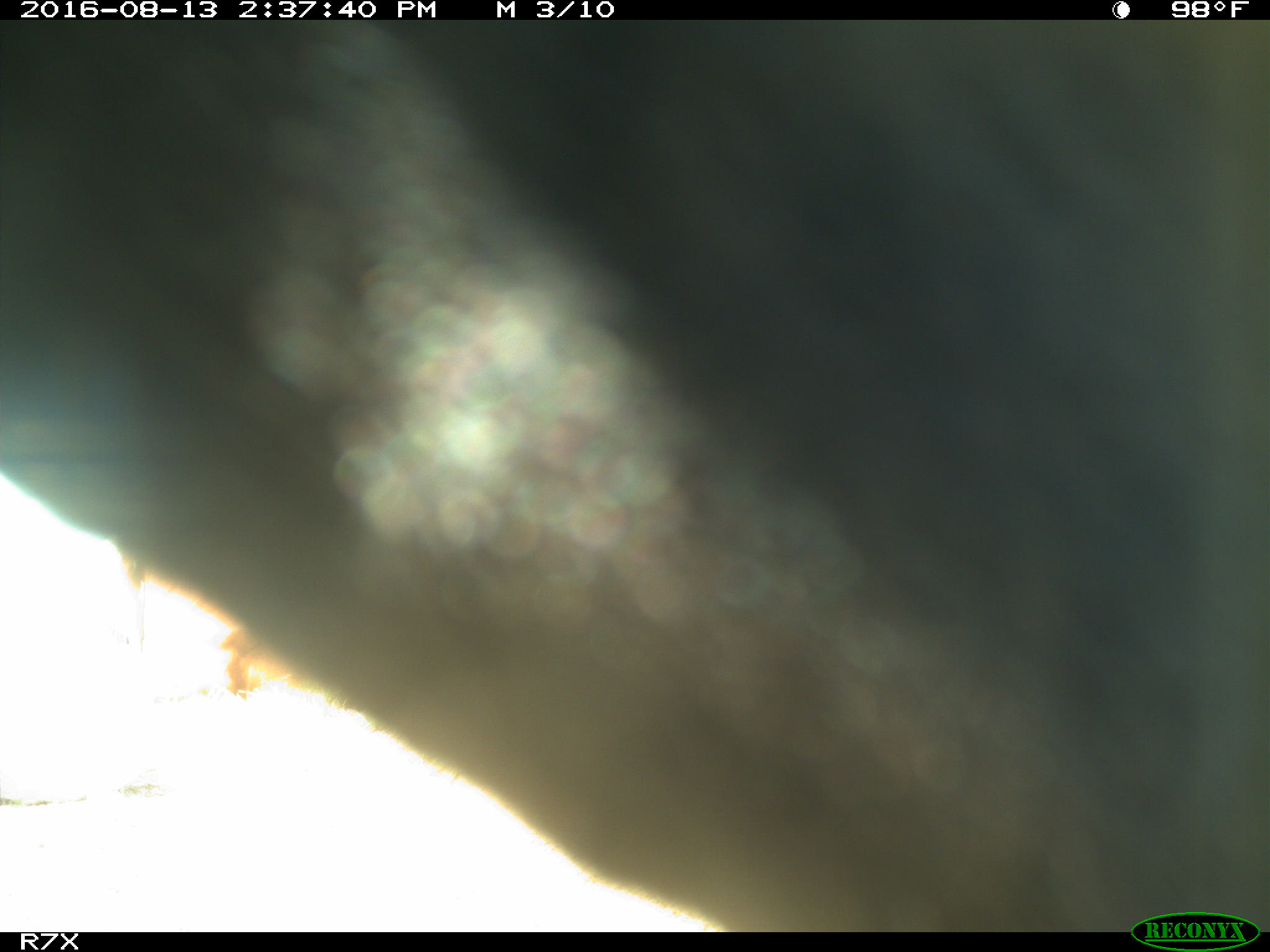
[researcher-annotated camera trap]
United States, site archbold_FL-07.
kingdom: Animalia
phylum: Chordata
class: Mammalia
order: Artiodactyla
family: Bovidae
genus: Bos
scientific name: Bos taurus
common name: domestic cow